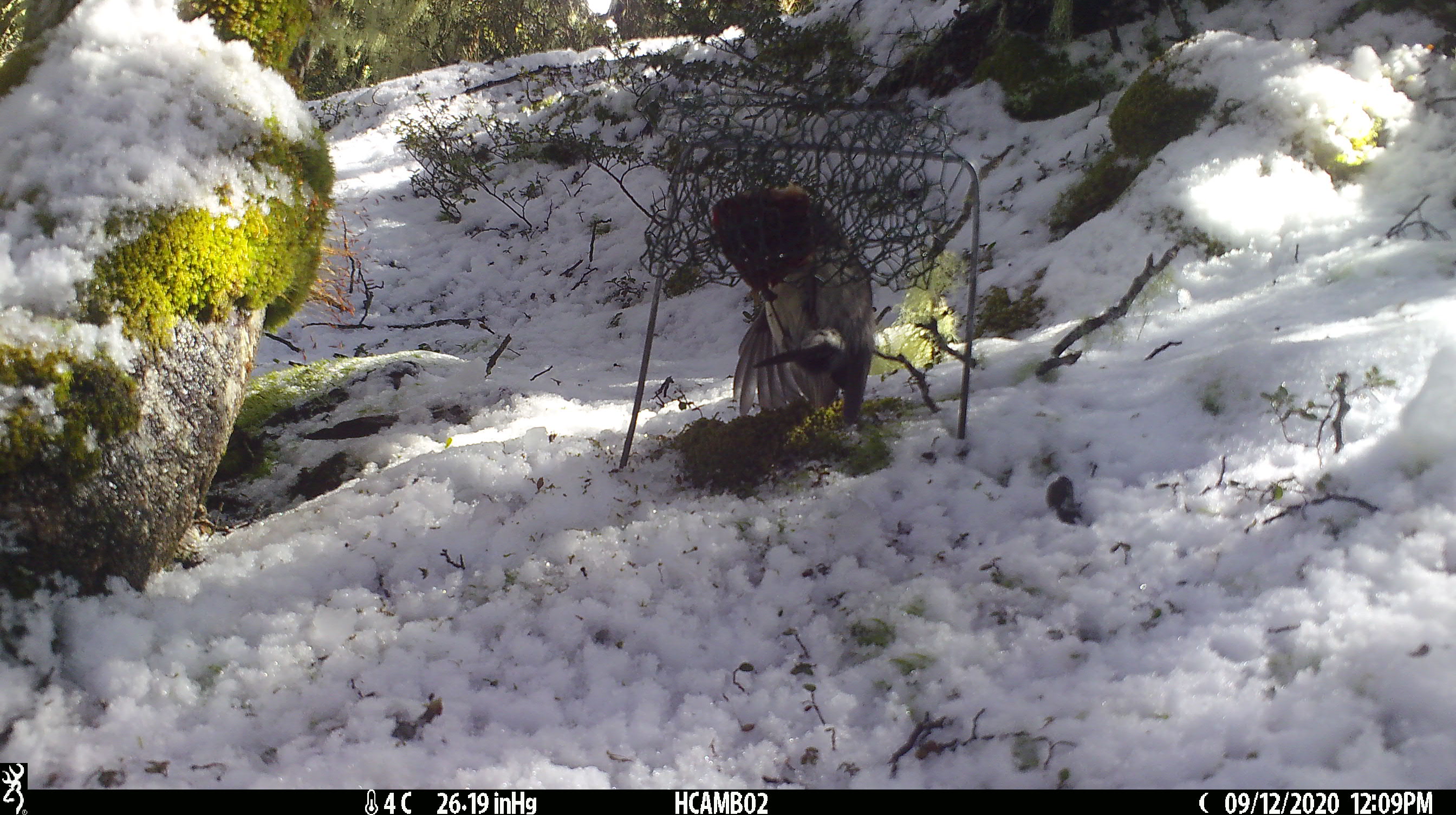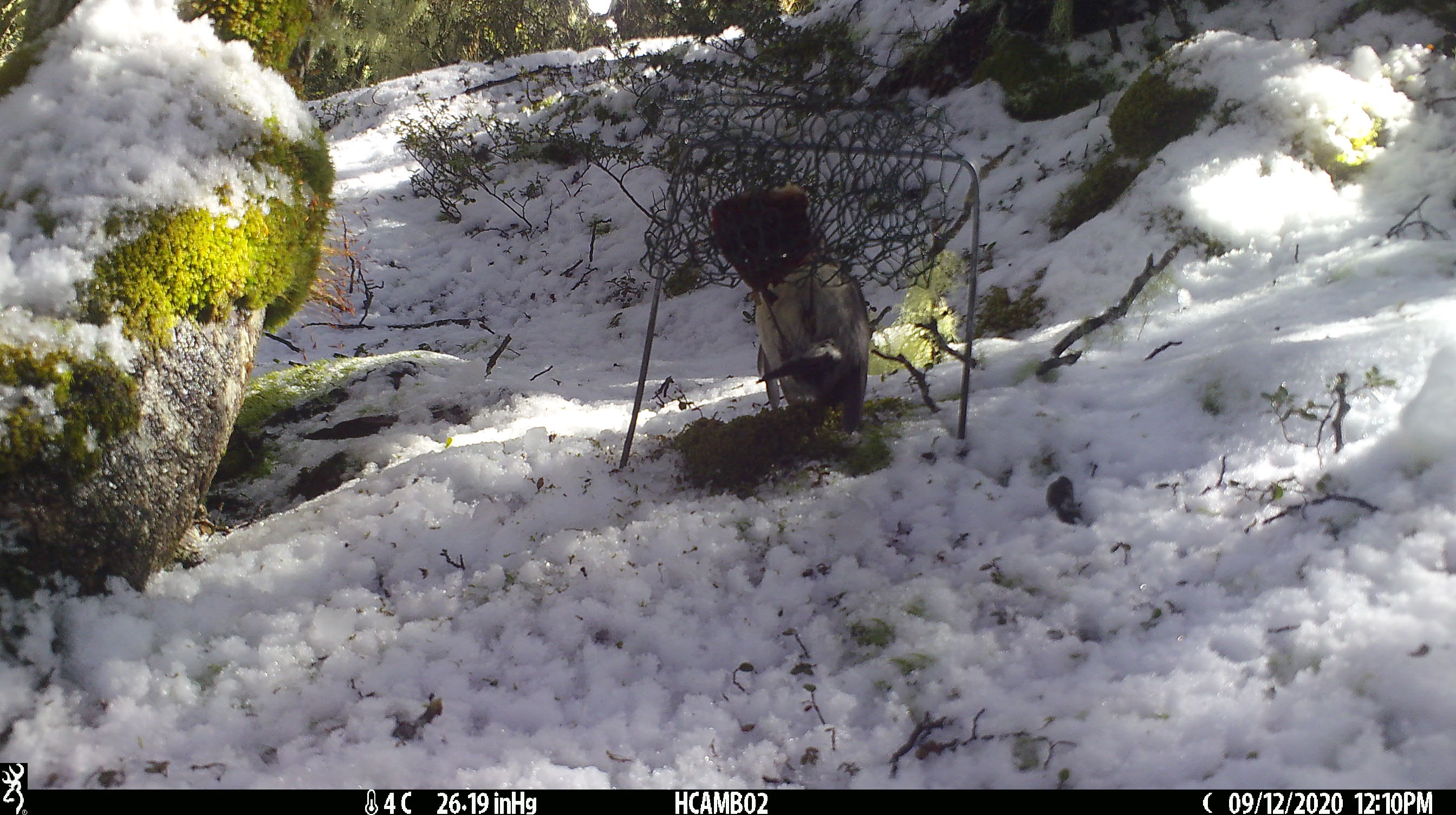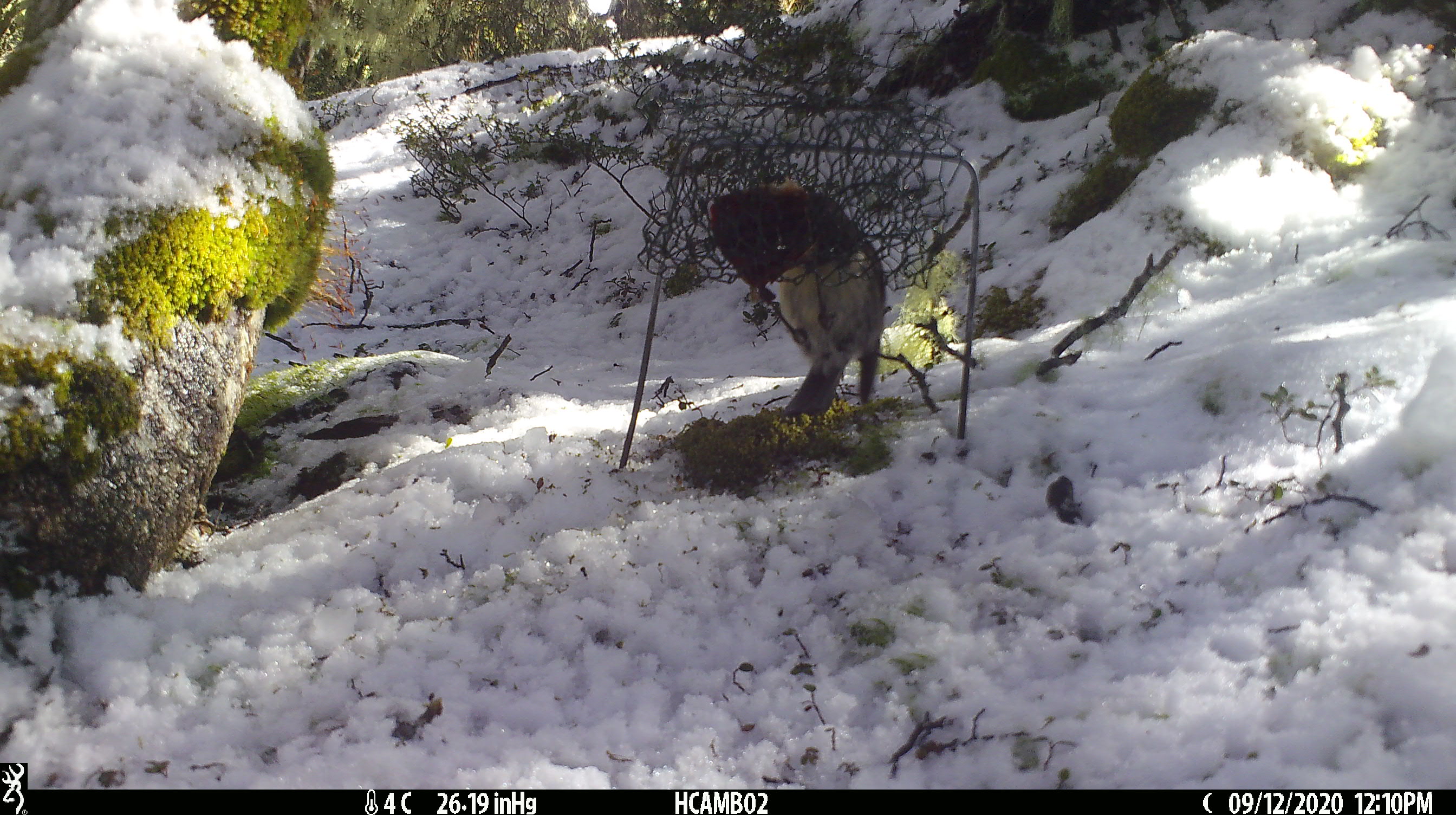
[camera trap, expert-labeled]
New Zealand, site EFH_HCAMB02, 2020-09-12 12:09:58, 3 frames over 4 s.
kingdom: Animalia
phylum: Chordata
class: Aves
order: Passeriformes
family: Petroicidae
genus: Petroica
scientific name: Petroica australis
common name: new zealand robin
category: robin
Robin (new zealand robin) (Petroica australis).